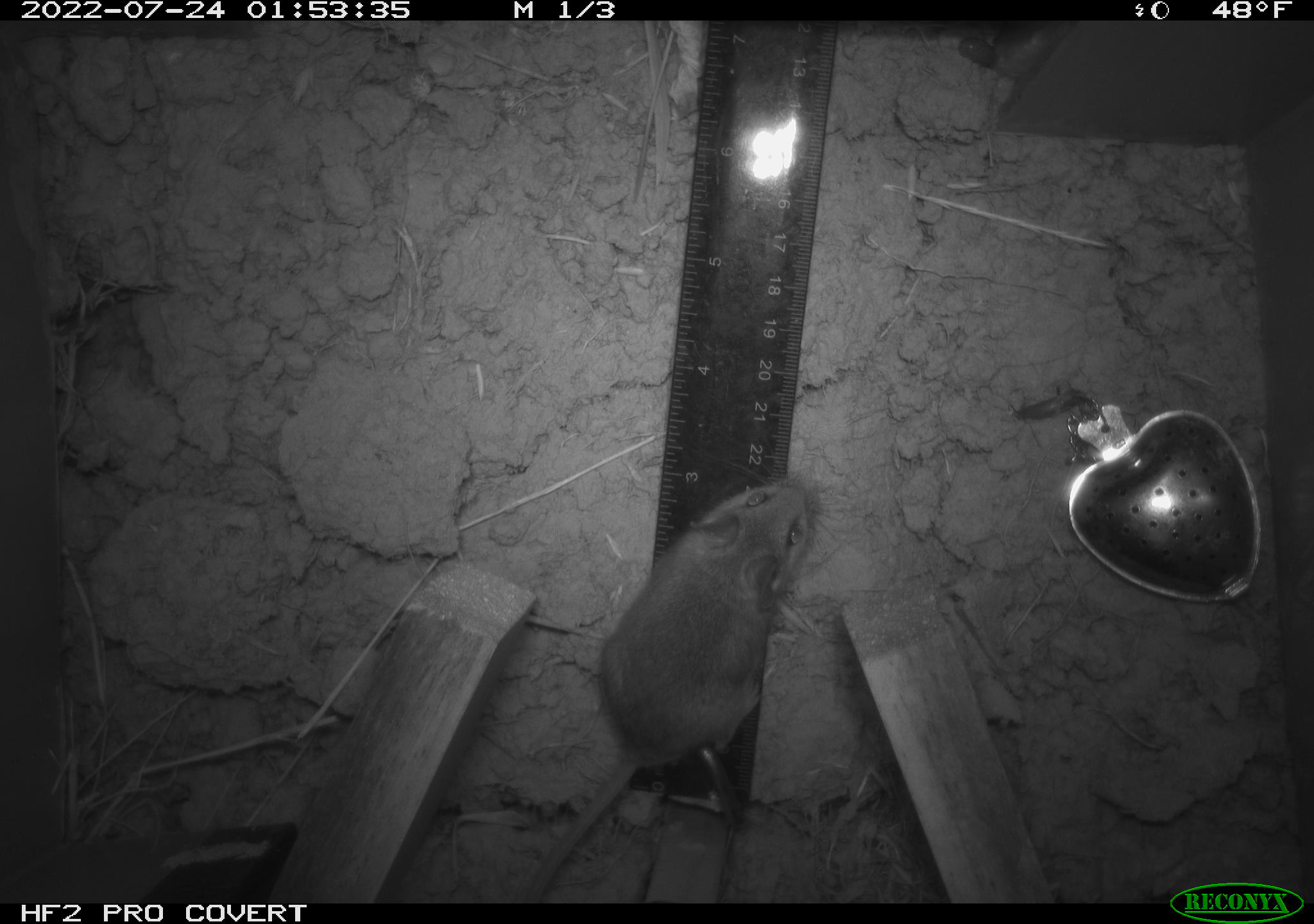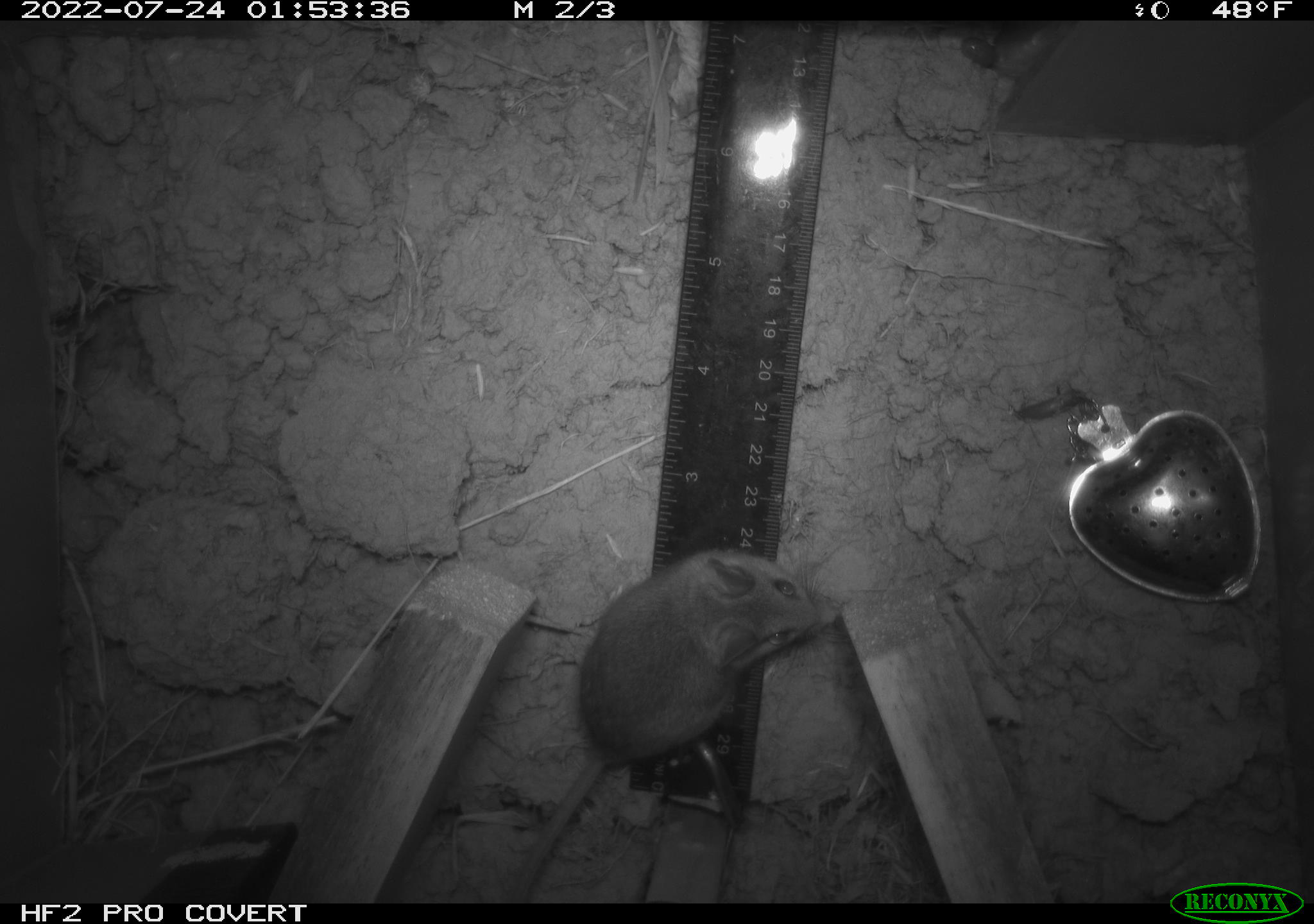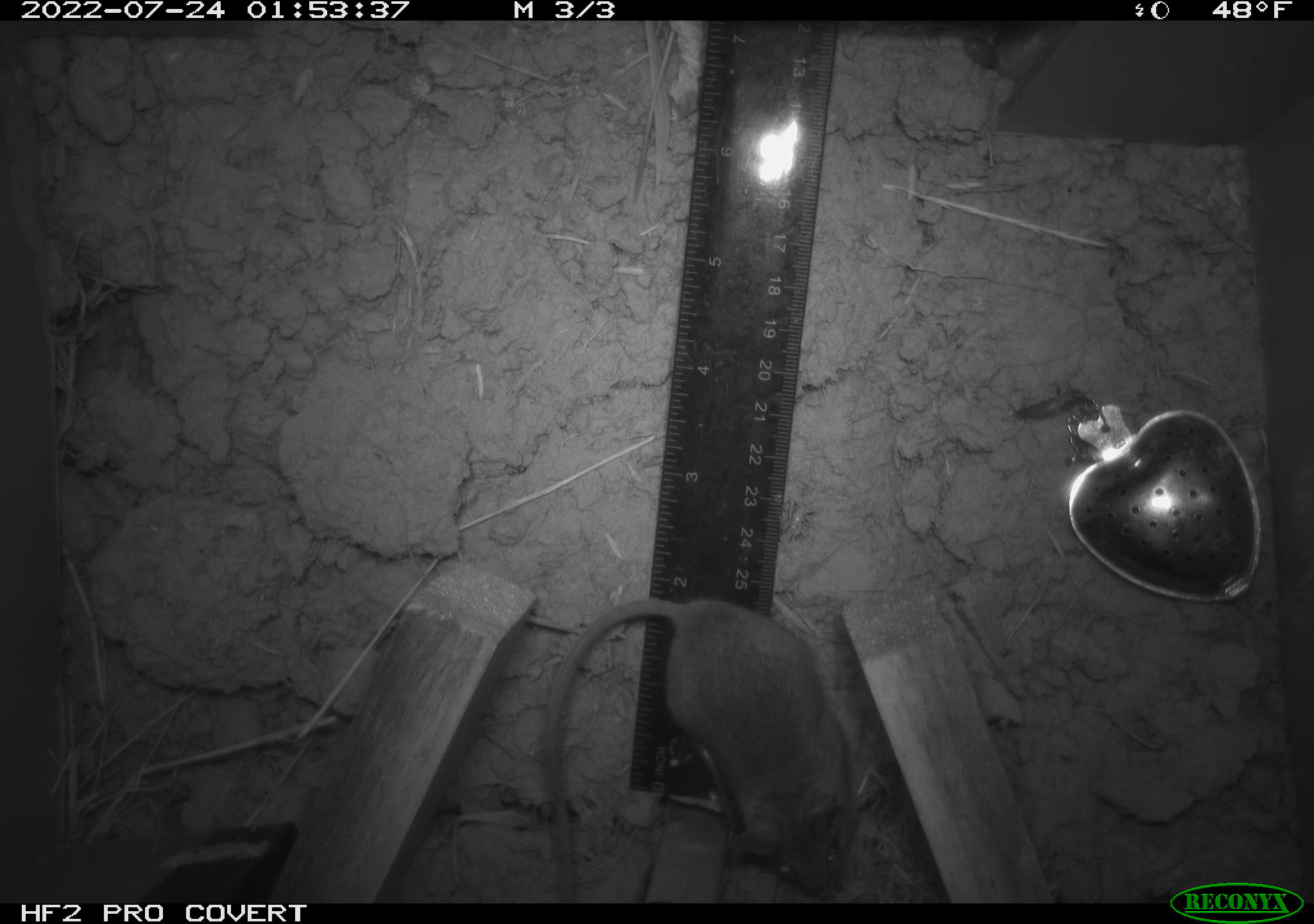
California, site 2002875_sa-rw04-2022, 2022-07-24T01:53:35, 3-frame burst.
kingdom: Animalia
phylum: Chordata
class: Mammalia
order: Rodentia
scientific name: Rodentia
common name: mouse species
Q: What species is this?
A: Mouse species (Rodentia).